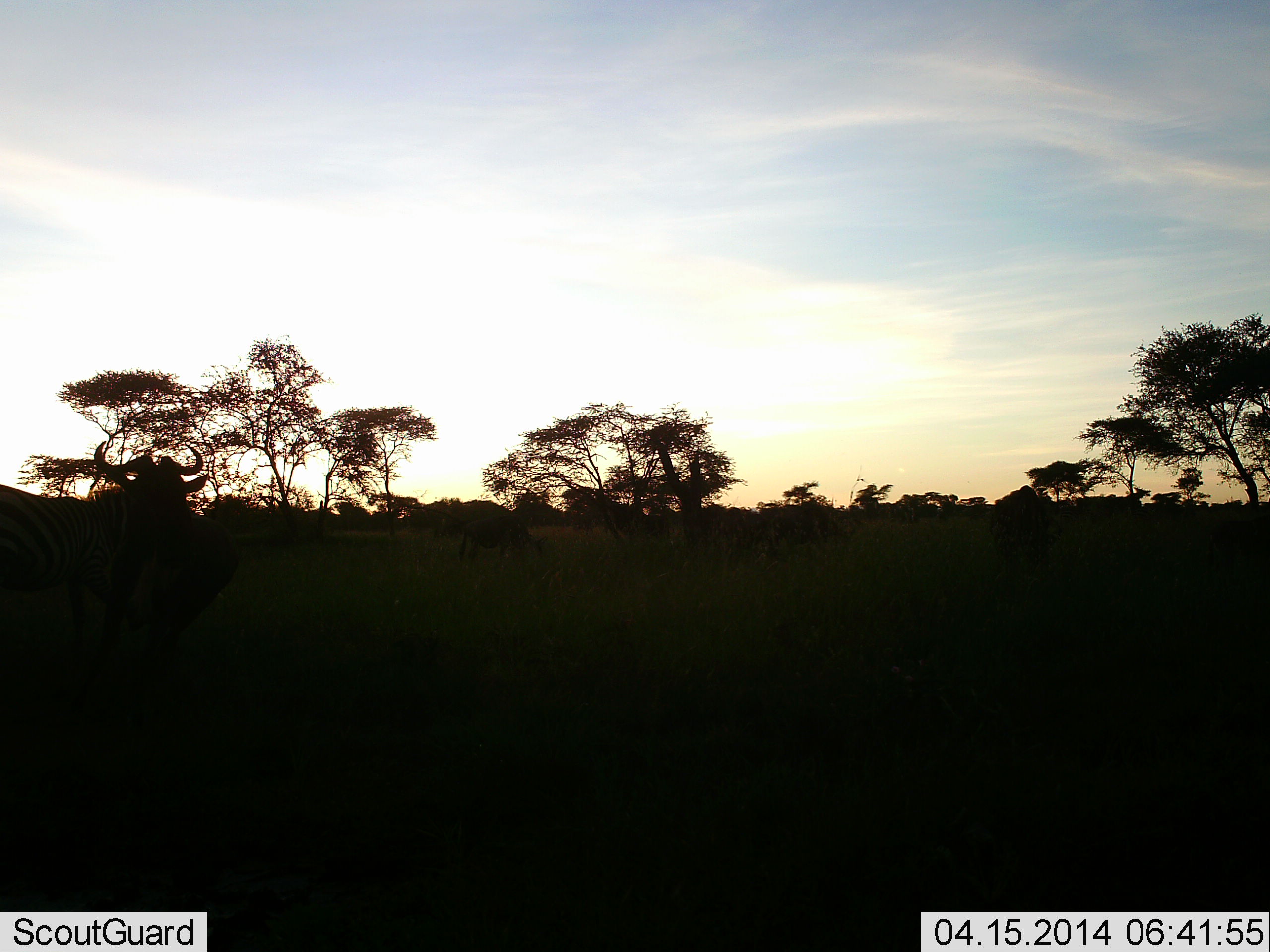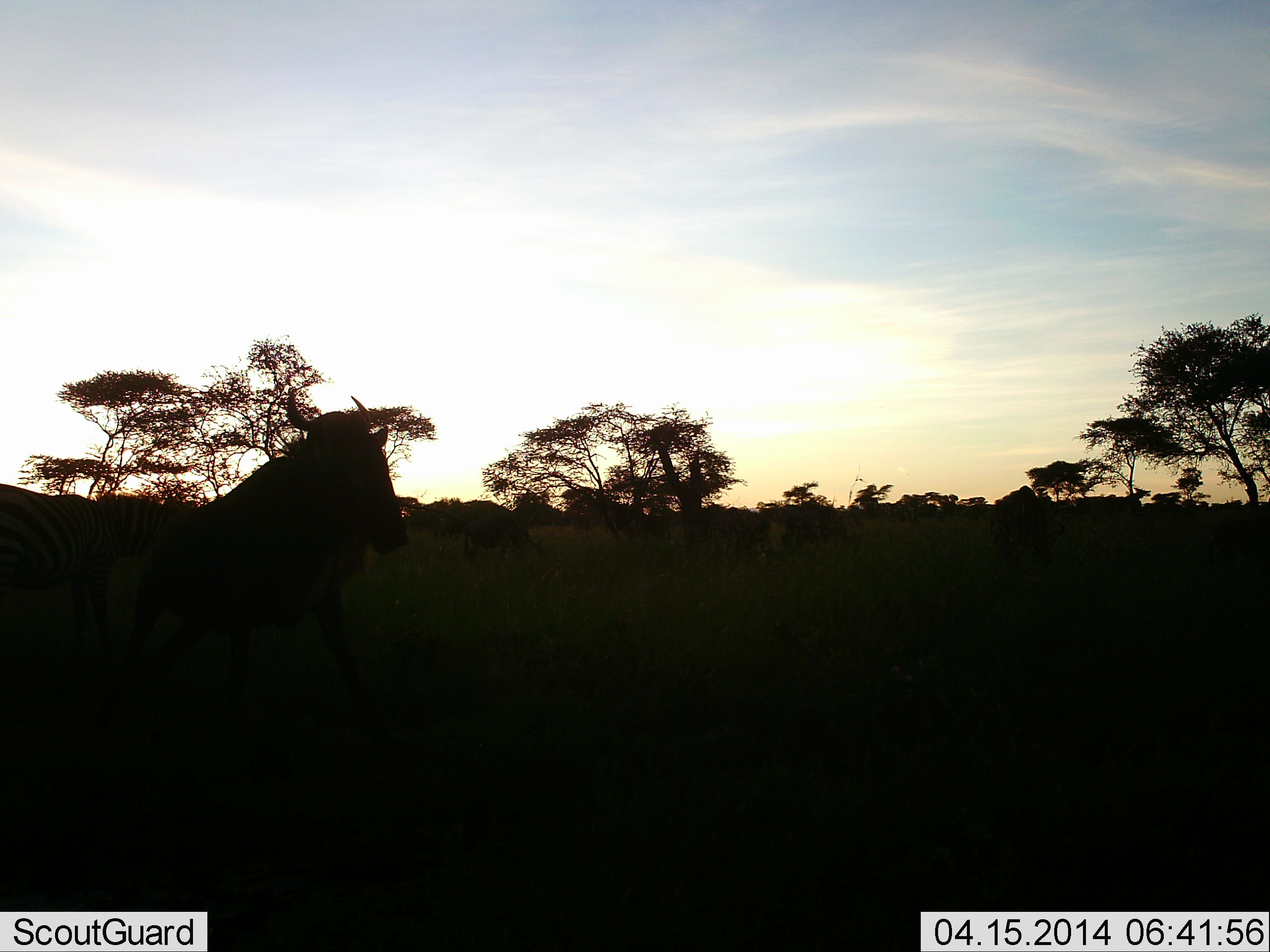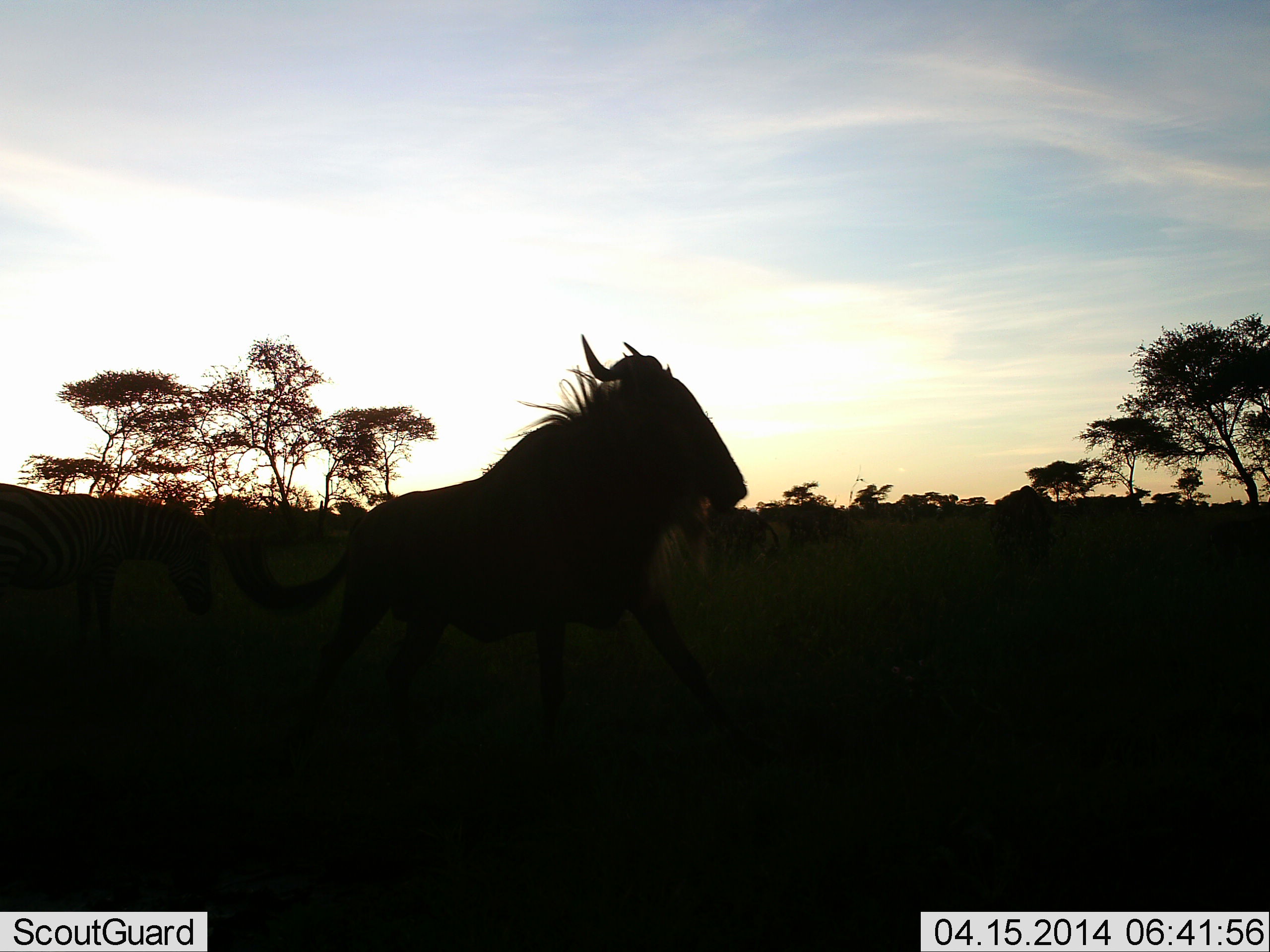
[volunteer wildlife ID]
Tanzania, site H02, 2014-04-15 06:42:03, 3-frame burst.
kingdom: Animalia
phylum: Chordata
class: Mammalia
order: Artiodactyla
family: Bovidae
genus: Connochaetes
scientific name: Connochaetes taurinus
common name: blue wildebeest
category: wildebeest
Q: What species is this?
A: Wildebeest (blue wildebeest) (Connochaetes taurinus).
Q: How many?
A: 1.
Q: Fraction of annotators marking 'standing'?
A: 29%.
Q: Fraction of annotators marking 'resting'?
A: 0%.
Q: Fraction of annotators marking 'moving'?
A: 94%.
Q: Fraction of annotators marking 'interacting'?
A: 0%.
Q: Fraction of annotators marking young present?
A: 0%.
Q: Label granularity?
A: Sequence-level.